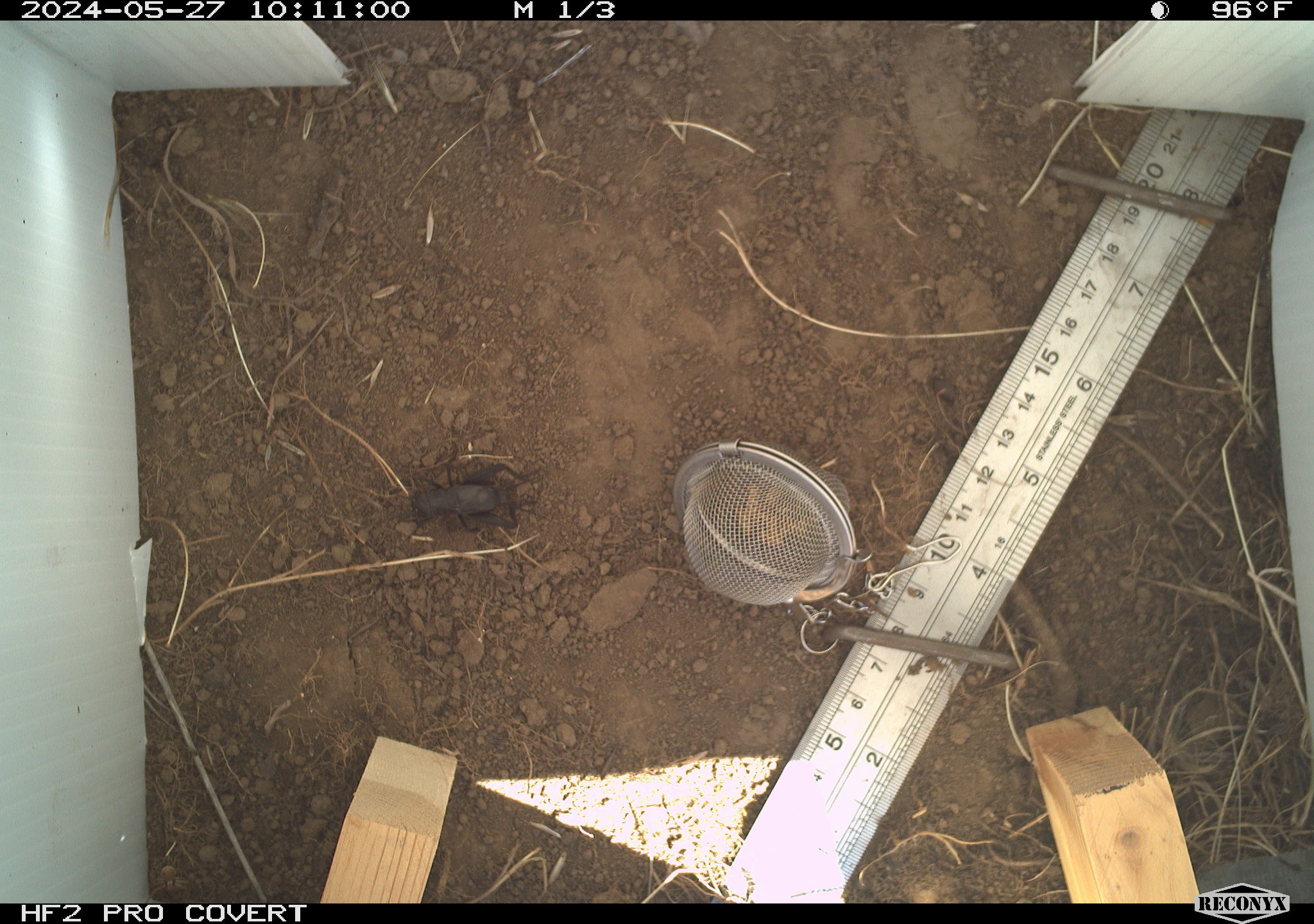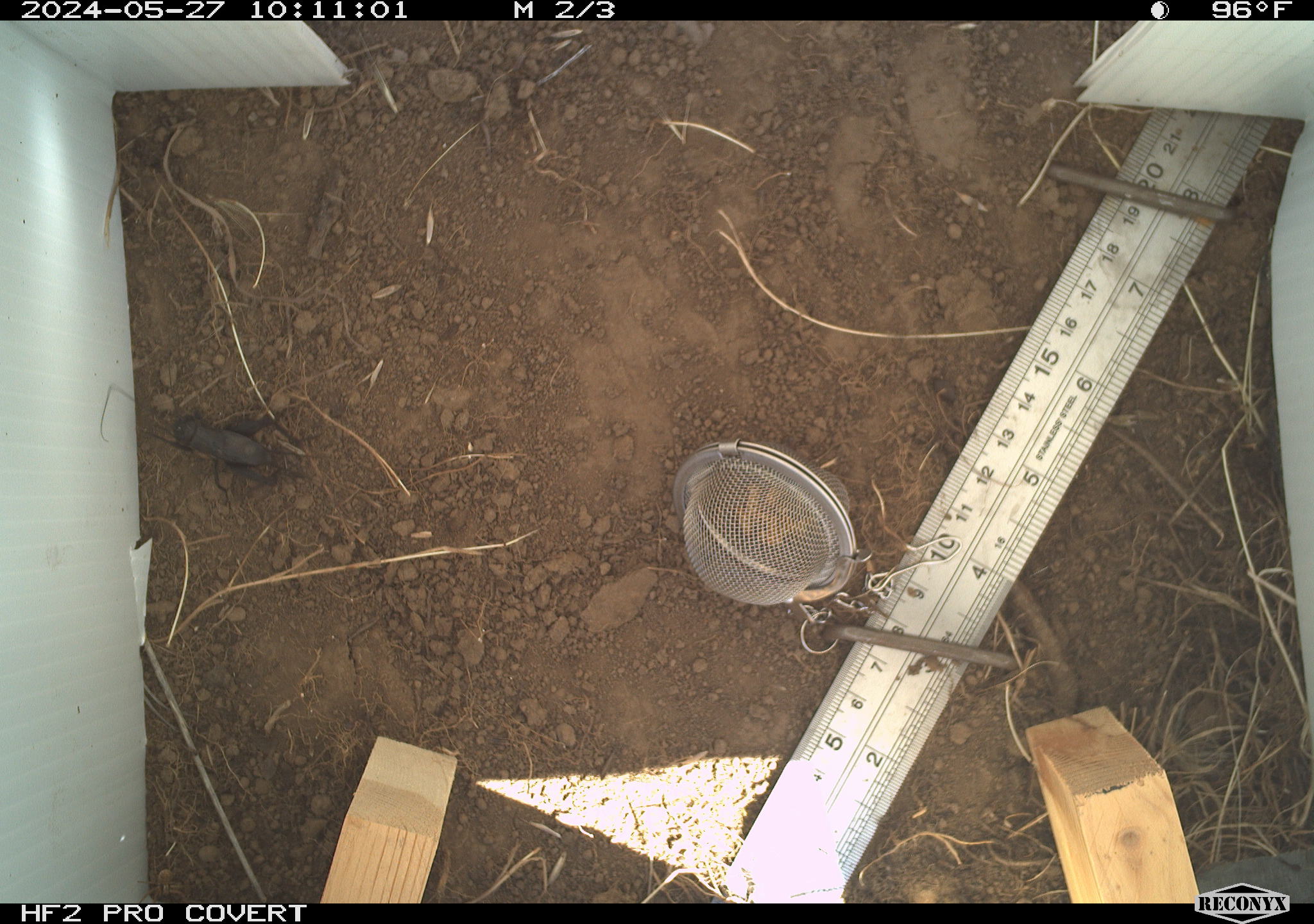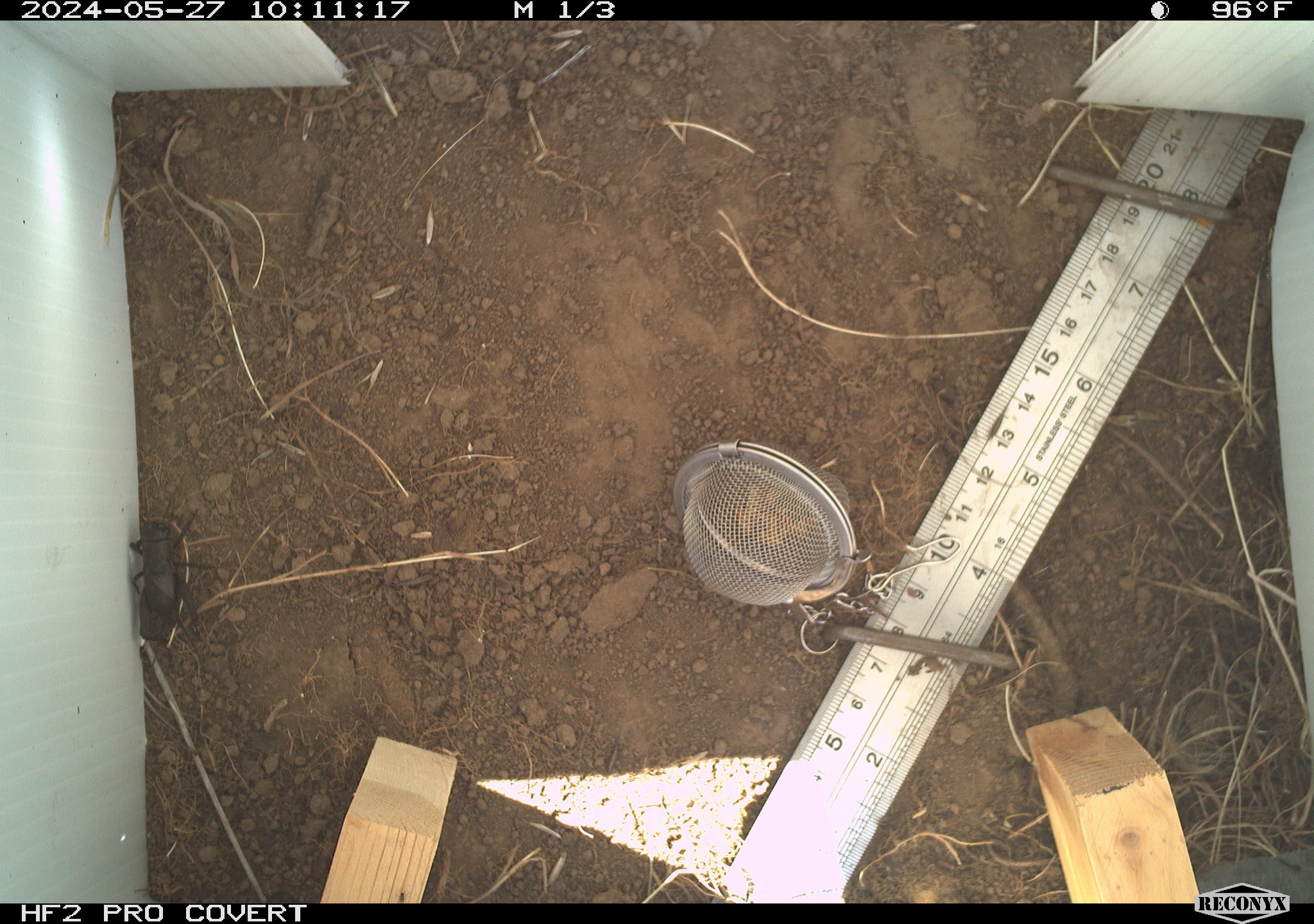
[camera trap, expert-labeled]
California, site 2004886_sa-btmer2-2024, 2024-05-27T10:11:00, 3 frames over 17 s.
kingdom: Animalia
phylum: Arthropoda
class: Insecta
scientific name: Insecta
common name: insect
Insect (Insecta).